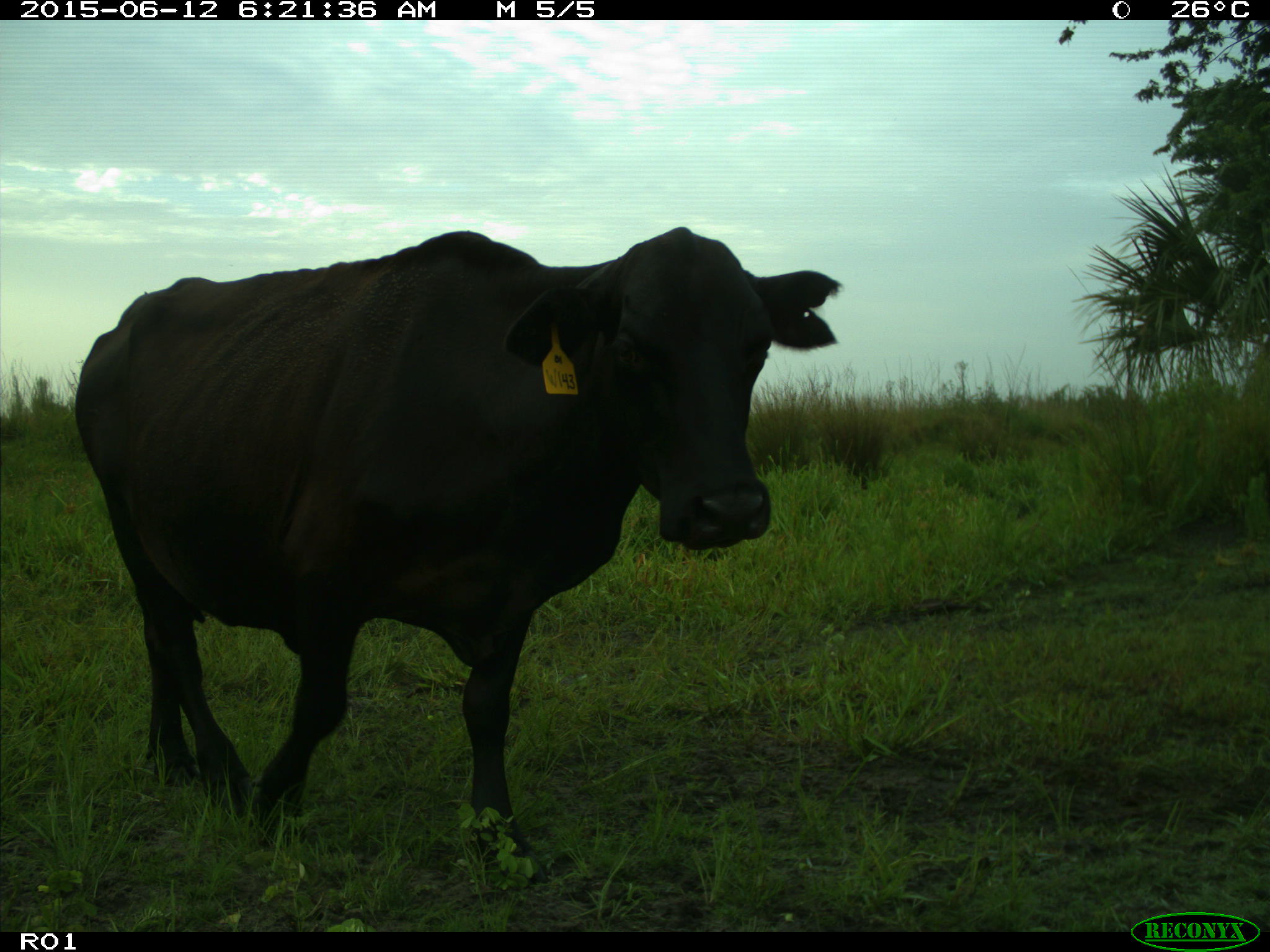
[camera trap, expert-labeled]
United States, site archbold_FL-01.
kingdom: Animalia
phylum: Chordata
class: Mammalia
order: Artiodactyla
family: Bovidae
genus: Bos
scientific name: Bos taurus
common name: domestic cow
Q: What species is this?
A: Bos taurus (domestic cow).